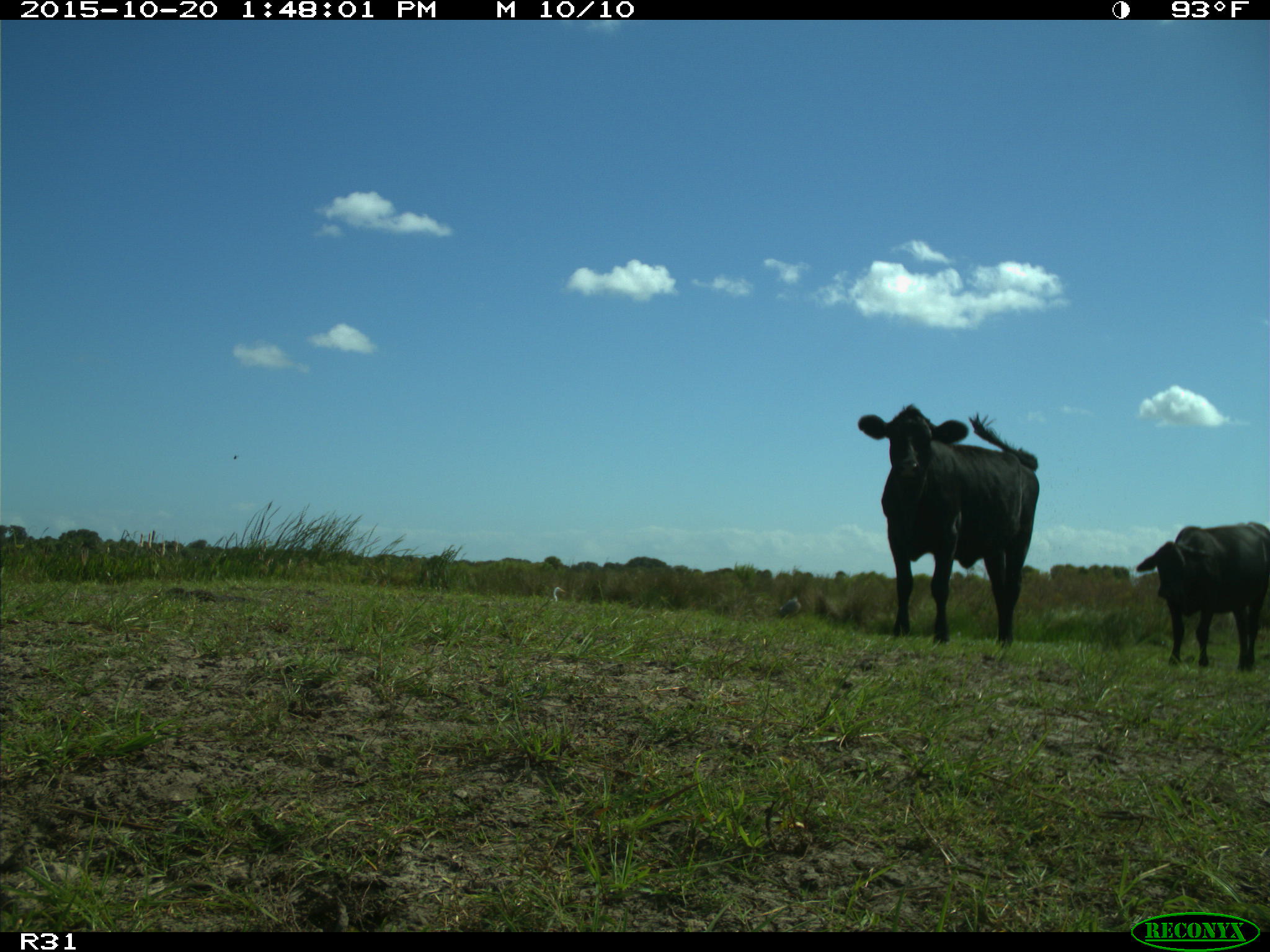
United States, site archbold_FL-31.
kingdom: Animalia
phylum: Chordata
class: Mammalia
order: Artiodactyla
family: Bovidae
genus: Bos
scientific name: Bos taurus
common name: domestic cow